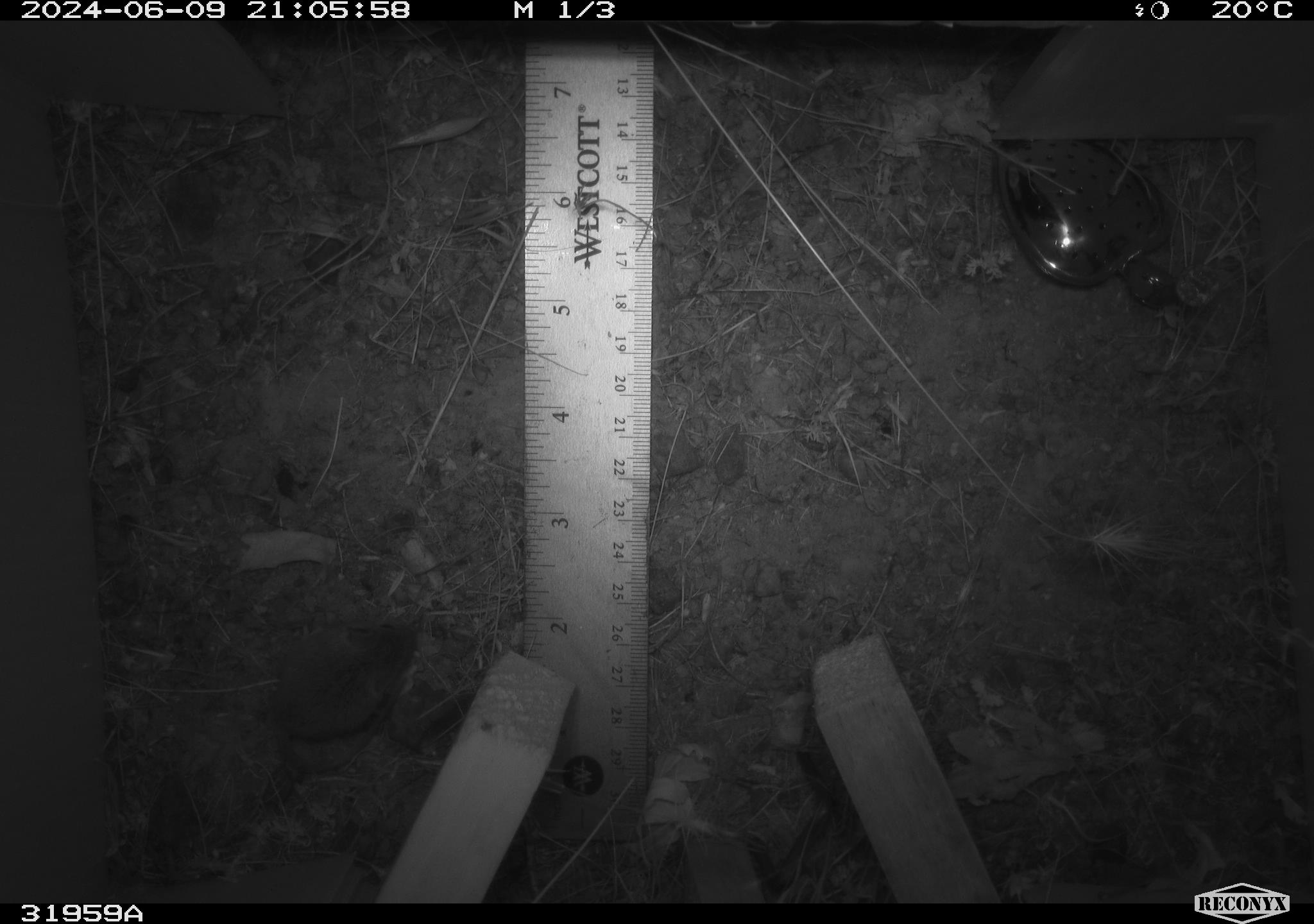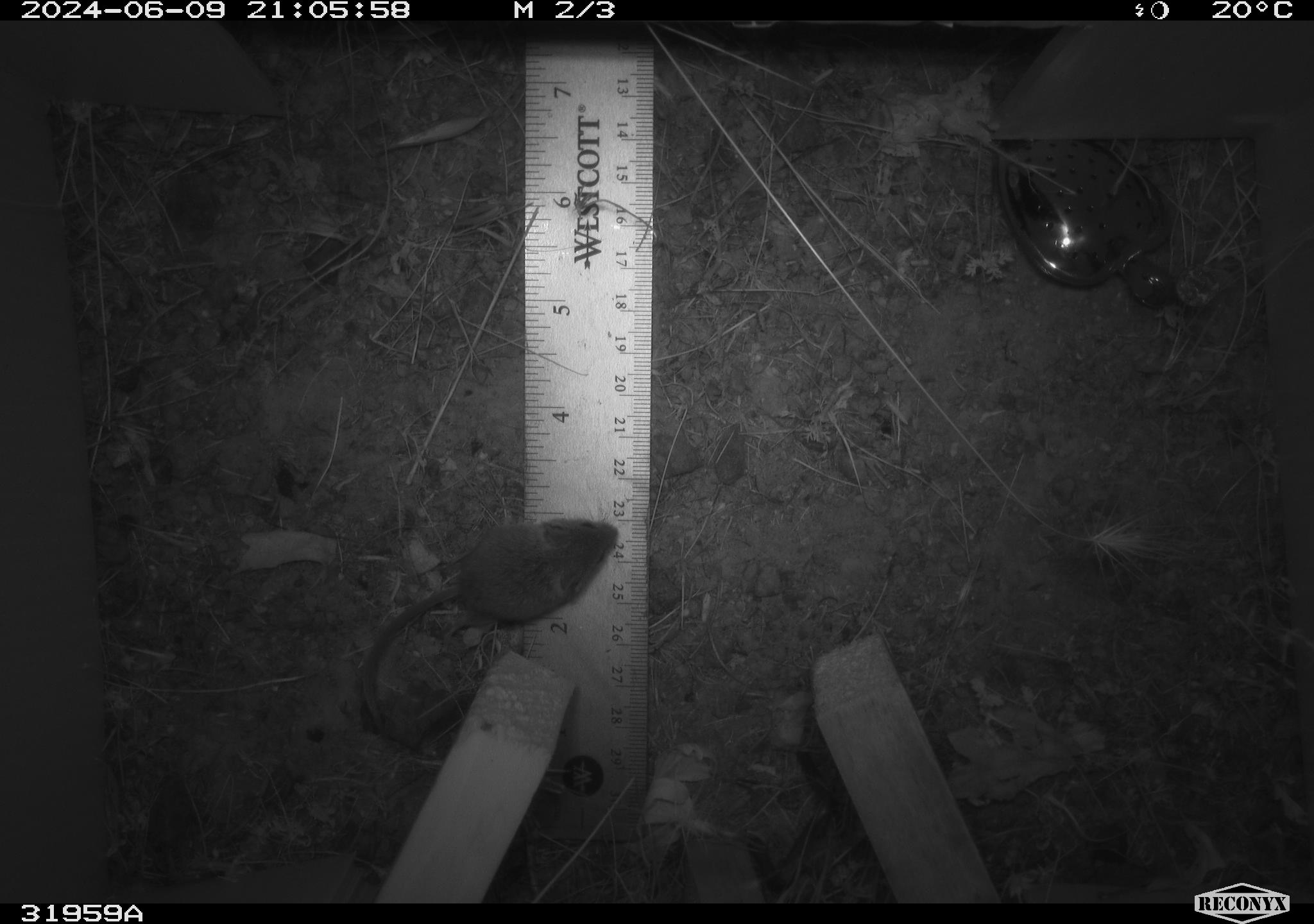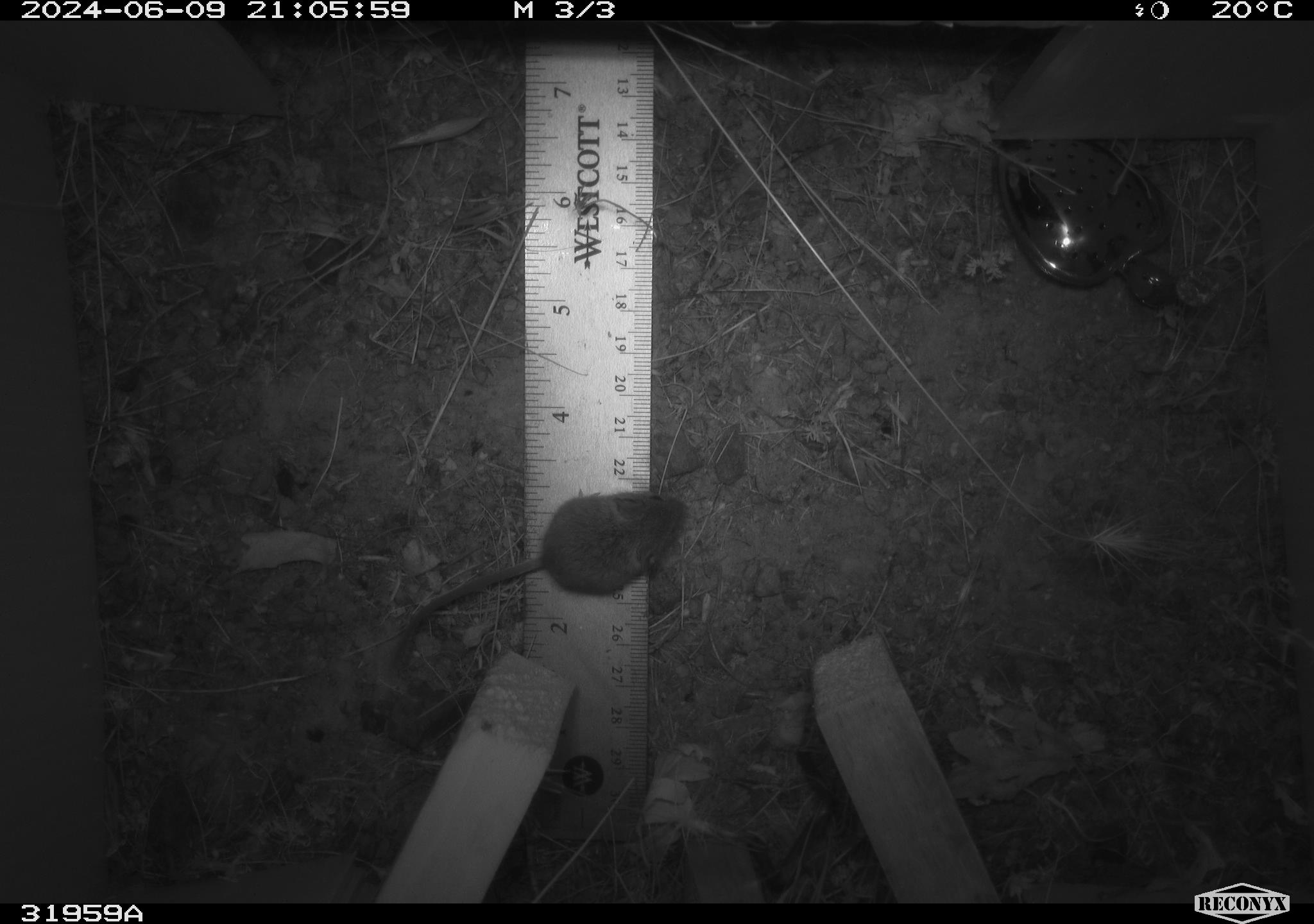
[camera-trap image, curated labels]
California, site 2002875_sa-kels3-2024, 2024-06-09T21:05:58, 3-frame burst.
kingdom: Animalia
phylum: Chordata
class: Mammalia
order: Rodentia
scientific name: Rodentia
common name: mouse species